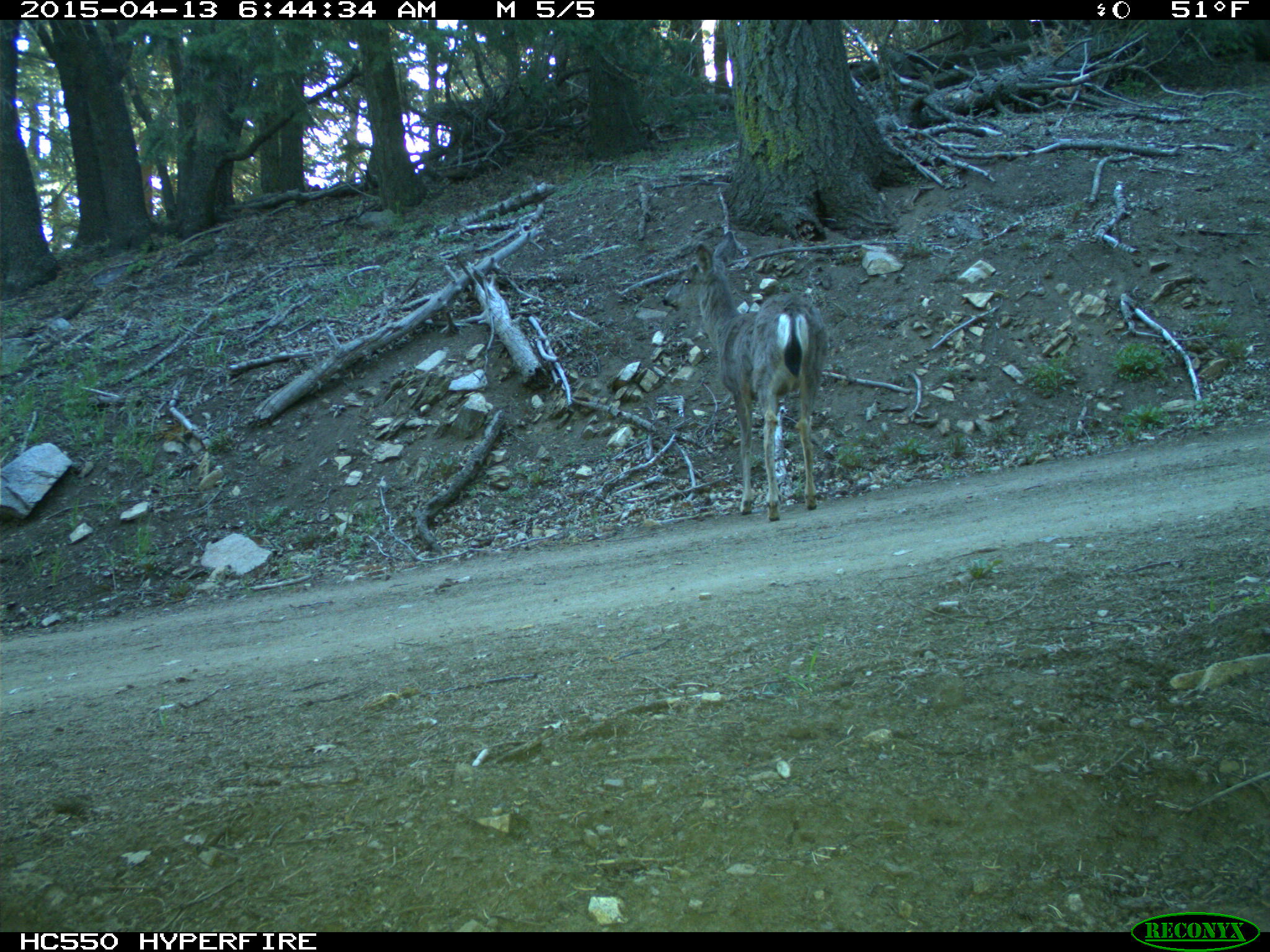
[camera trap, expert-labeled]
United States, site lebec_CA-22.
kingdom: Animalia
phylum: Chordata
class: Mammalia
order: Artiodactyla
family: Cervidae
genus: Odocoileus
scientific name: Odocoileus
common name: deer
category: unidentified deer